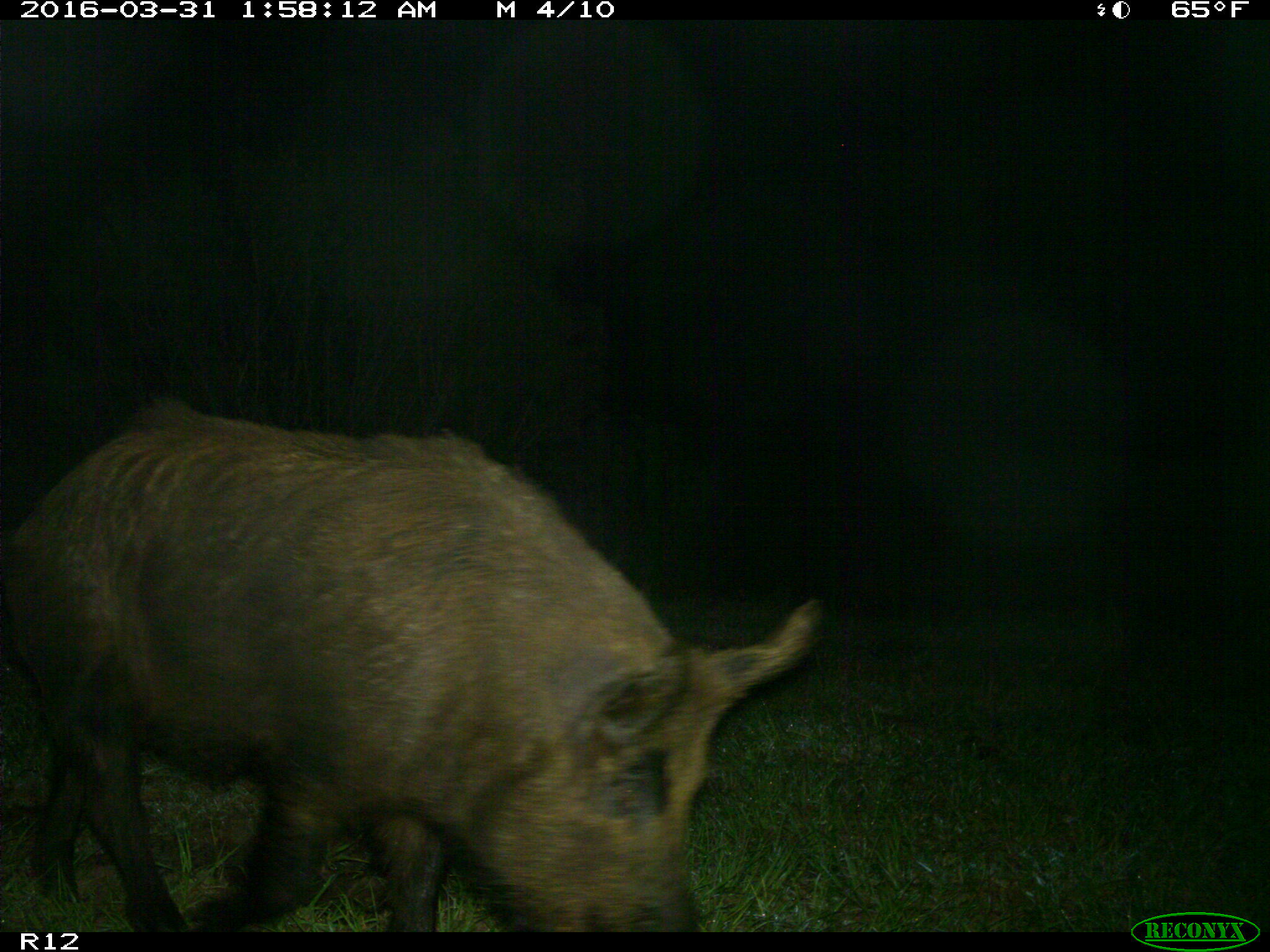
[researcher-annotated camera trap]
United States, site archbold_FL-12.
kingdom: Animalia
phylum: Chordata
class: Mammalia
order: Artiodactyla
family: Suidae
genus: Sus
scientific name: Sus scrofa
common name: wild boar